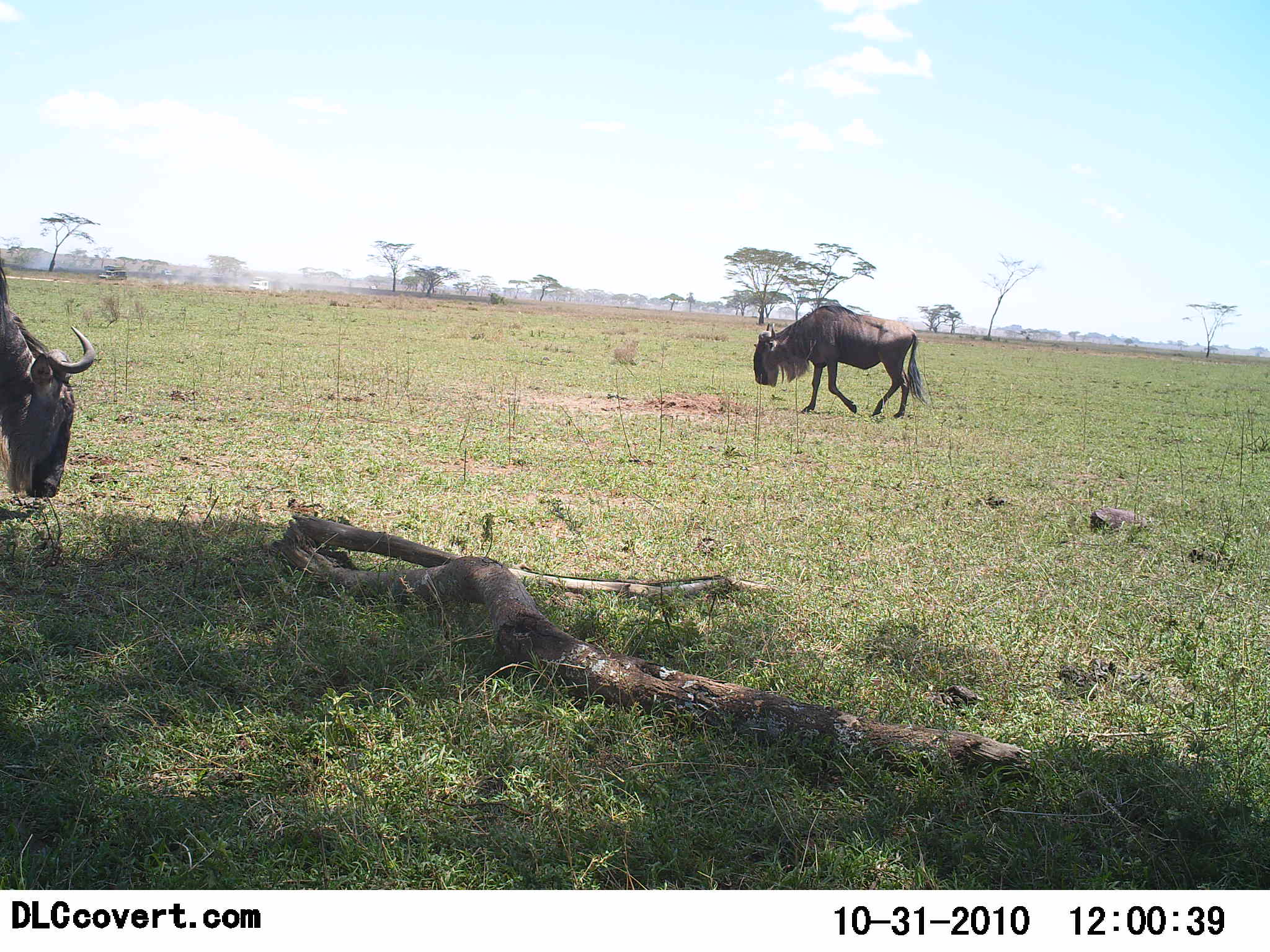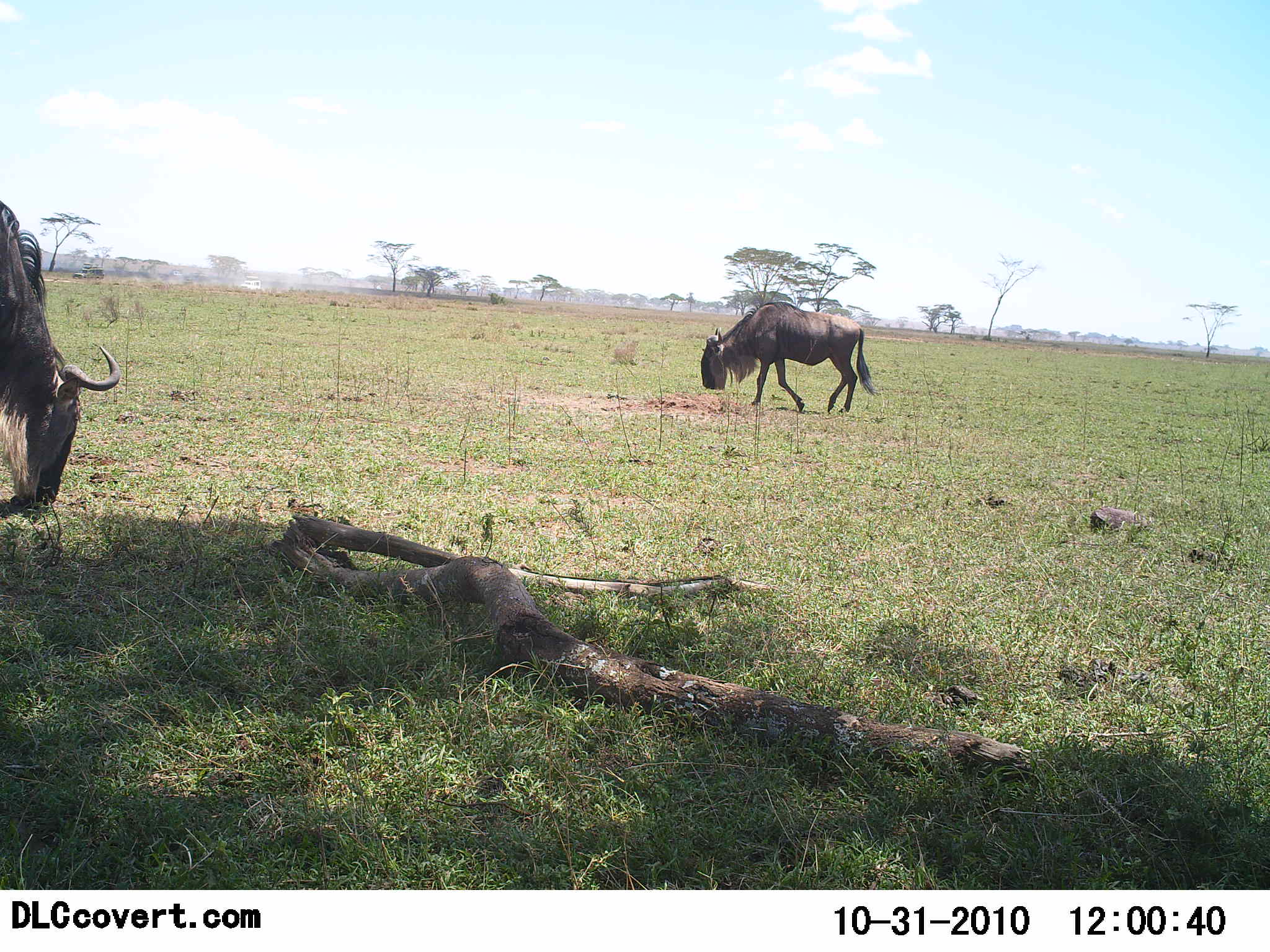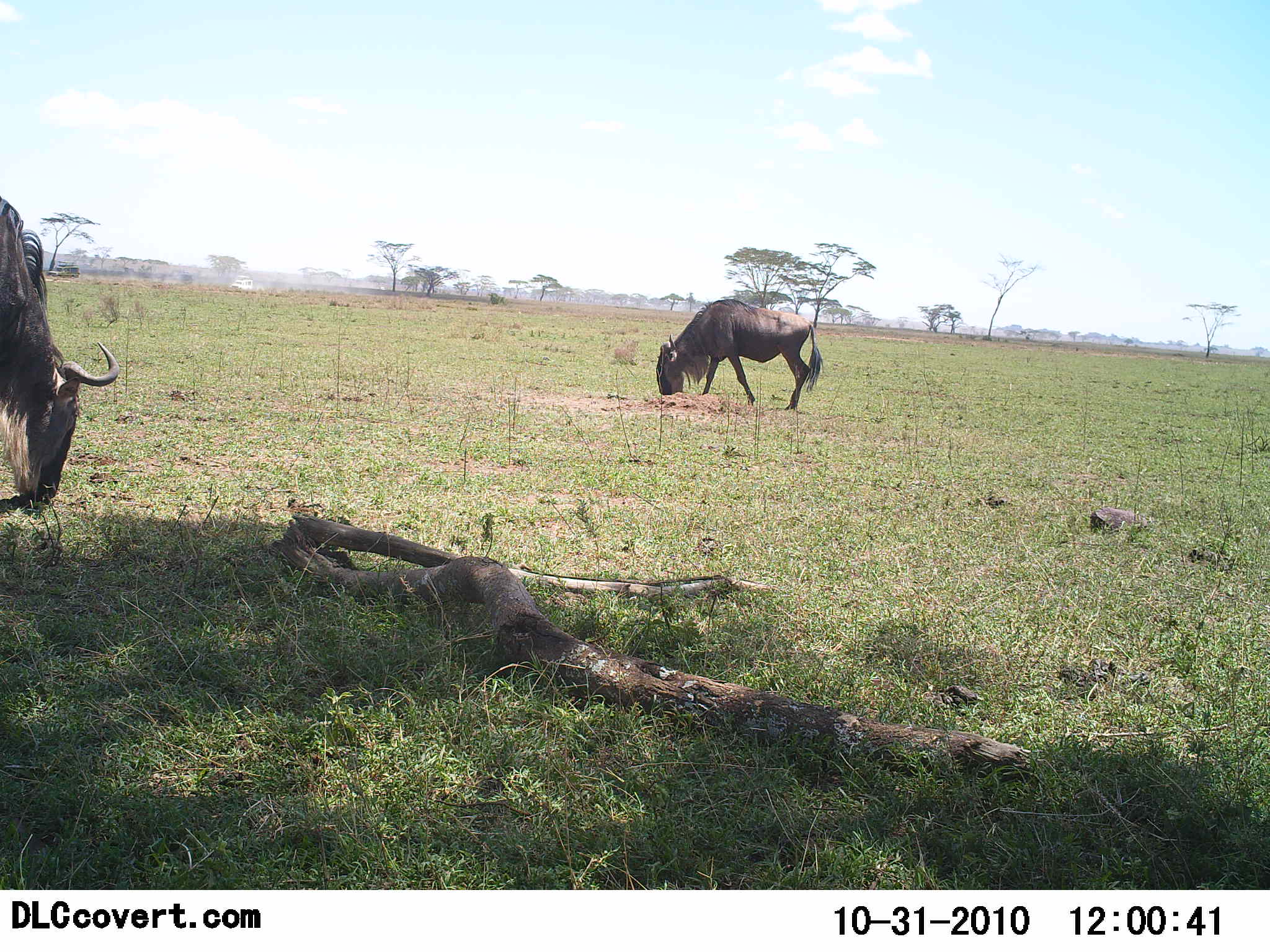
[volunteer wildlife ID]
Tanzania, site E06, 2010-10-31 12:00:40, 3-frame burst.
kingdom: Animalia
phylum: Chordata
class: Mammalia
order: Artiodactyla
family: Bovidae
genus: Connochaetes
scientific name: Connochaetes taurinus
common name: blue wildebeest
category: wildebeest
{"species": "wildebeest (blue wildebeest) (Connochaetes taurinus)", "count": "2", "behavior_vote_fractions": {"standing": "20%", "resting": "0%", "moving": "40%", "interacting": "0%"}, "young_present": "0%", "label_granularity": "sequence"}